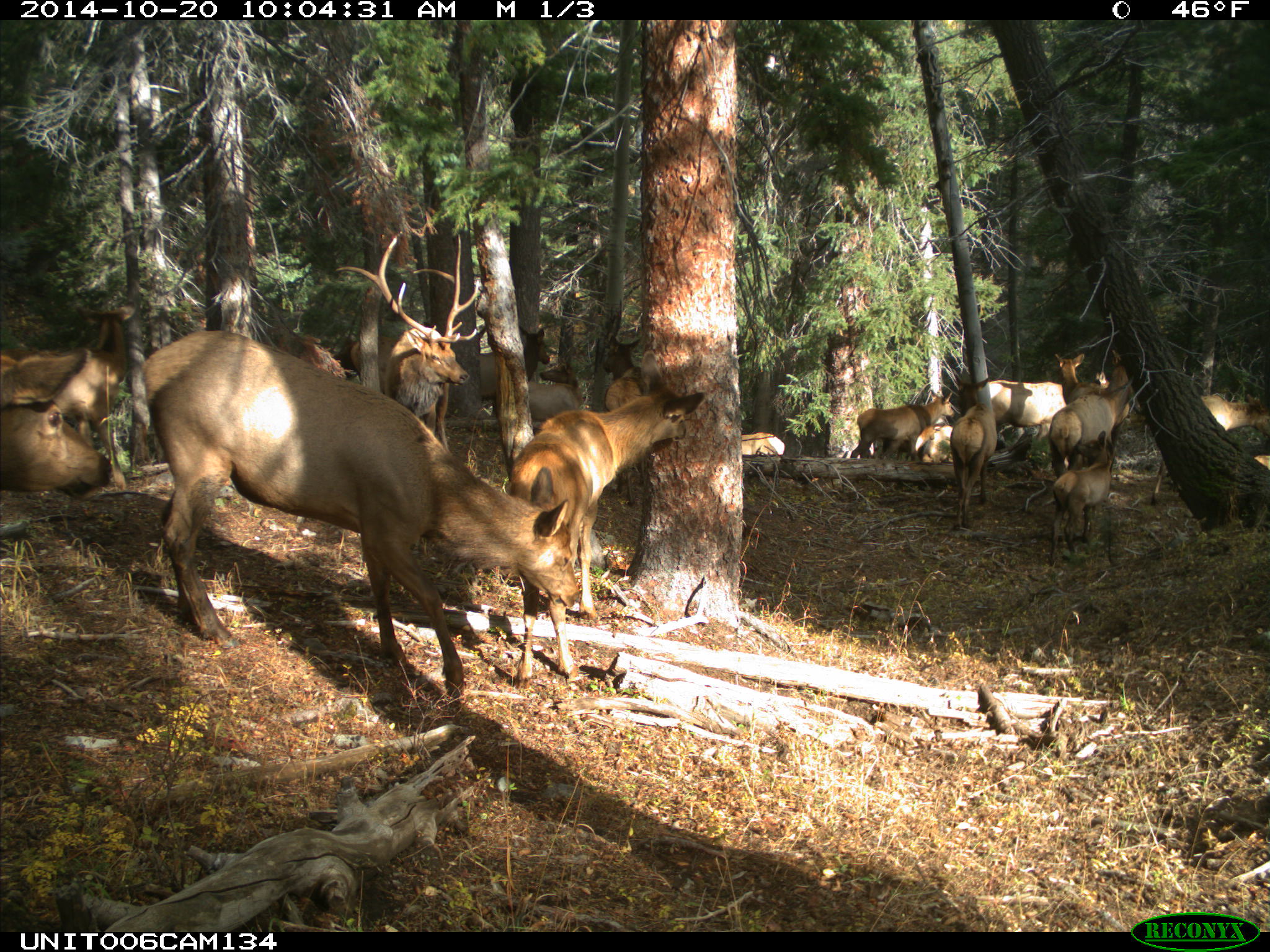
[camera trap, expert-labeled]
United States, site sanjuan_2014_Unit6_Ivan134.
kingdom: Animalia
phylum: Chordata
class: Mammalia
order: Artiodactyla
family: Cervidae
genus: Cervus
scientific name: Cervus elaphus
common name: red deer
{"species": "Cervus elaphus (red deer)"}